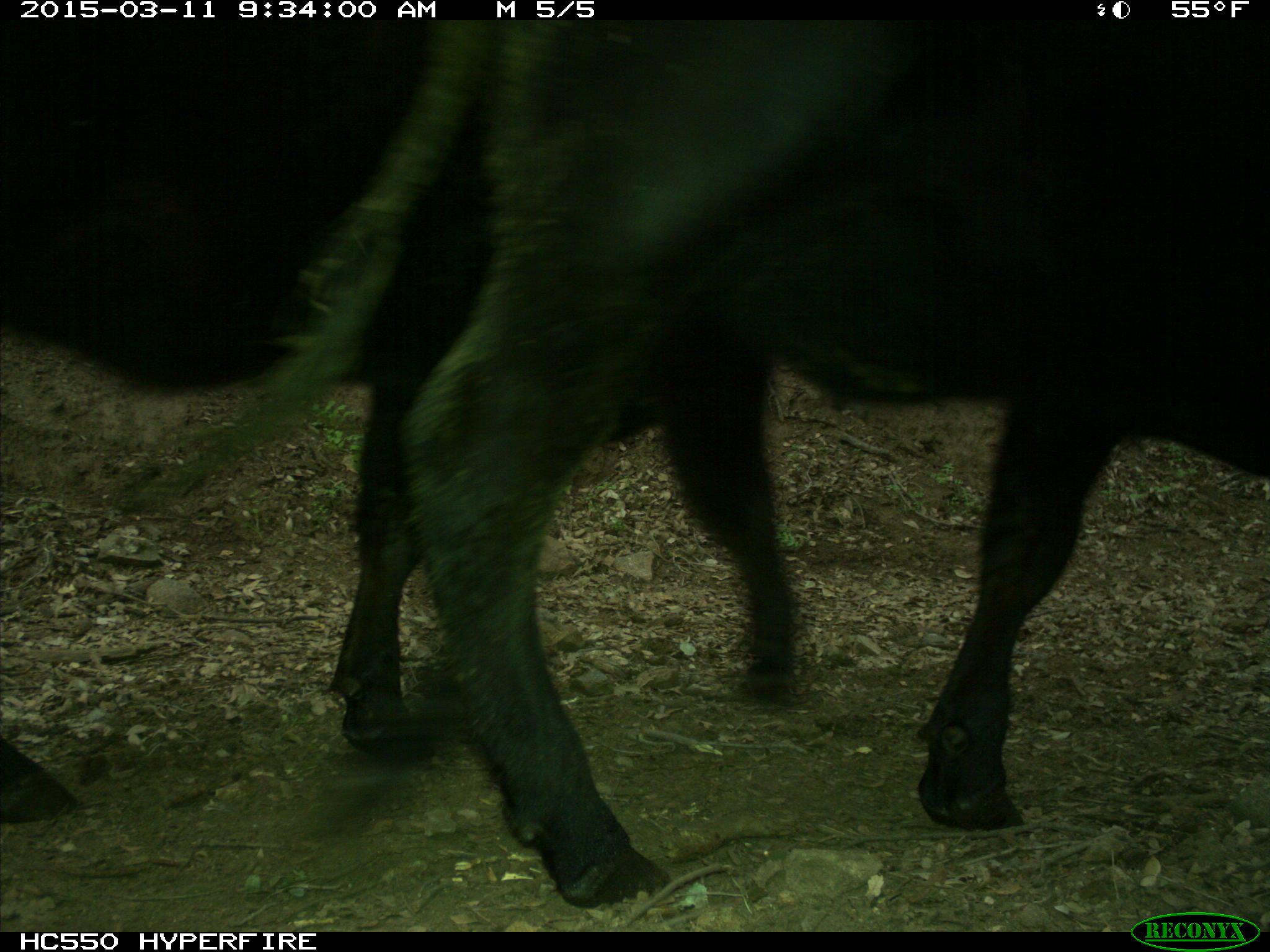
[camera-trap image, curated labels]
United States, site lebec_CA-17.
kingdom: Animalia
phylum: Chordata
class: Mammalia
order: Artiodactyla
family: Bovidae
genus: Bos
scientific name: Bos taurus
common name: domestic cow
Bos taurus (domestic cow).